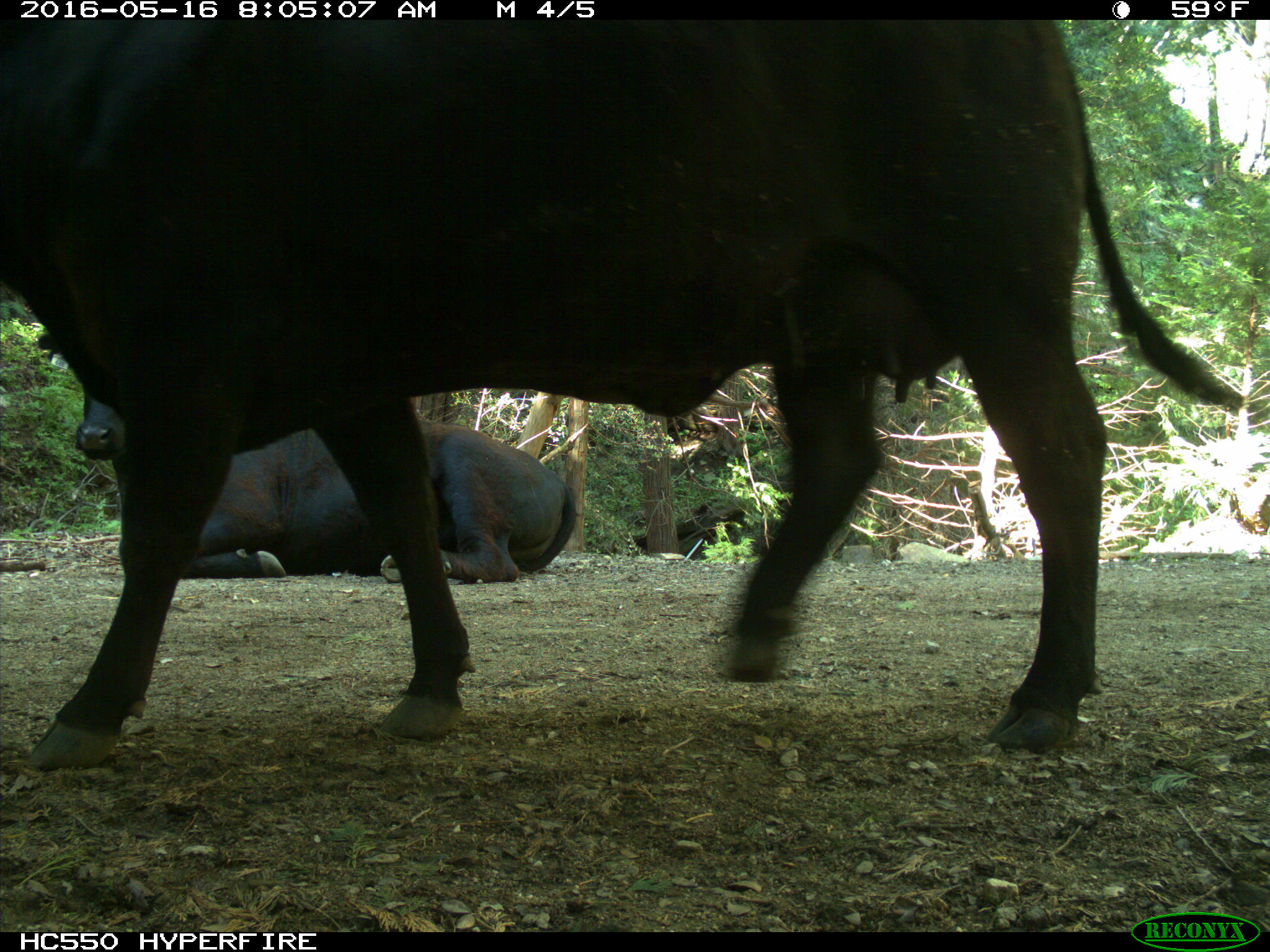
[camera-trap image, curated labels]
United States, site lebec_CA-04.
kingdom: Animalia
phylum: Chordata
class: Mammalia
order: Artiodactyla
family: Bovidae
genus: Bos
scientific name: Bos taurus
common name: domestic cow